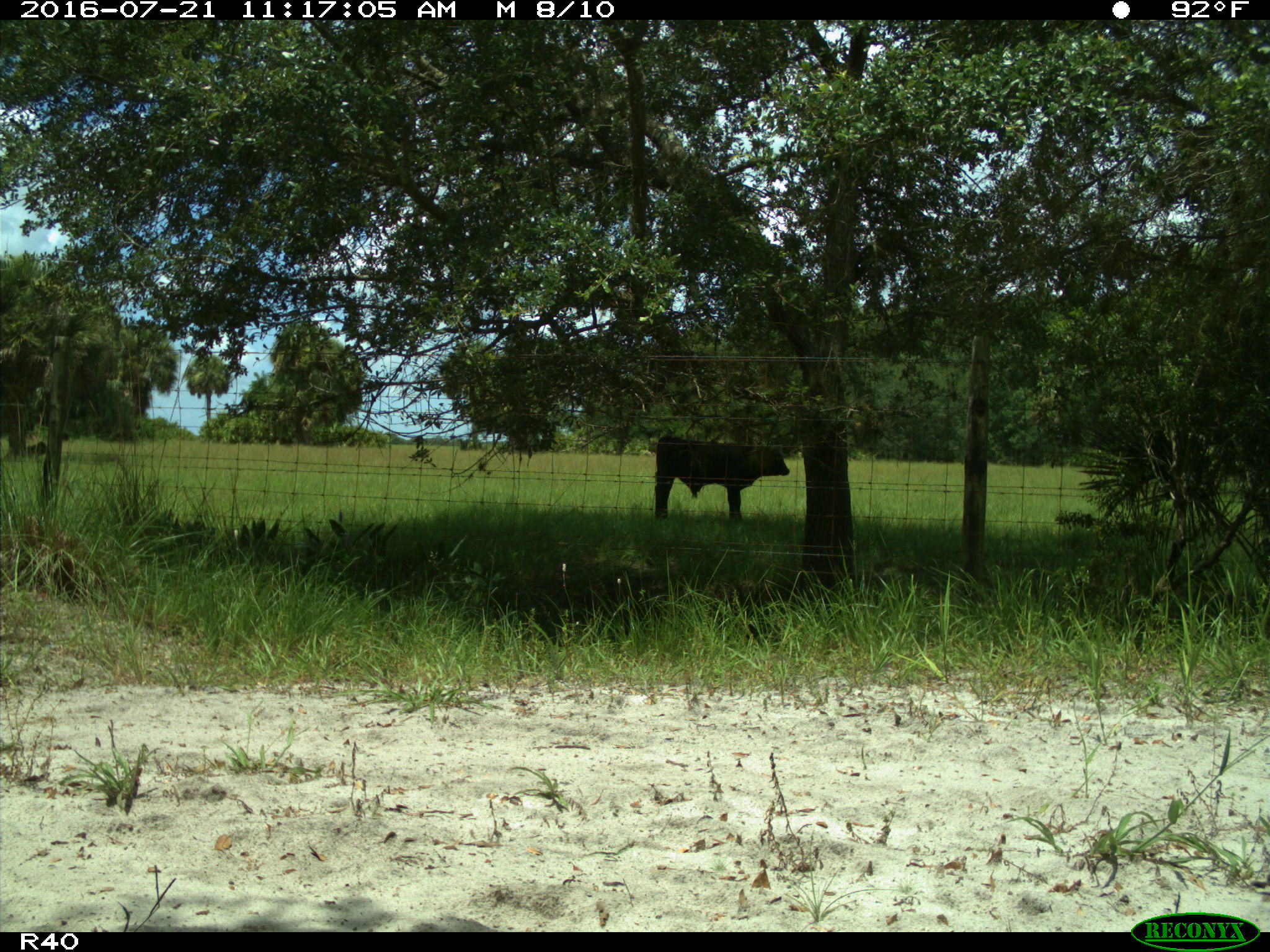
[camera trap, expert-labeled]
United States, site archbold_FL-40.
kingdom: Animalia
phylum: Chordata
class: Mammalia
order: Artiodactyla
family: Bovidae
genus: Bos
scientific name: Bos taurus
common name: domestic cow